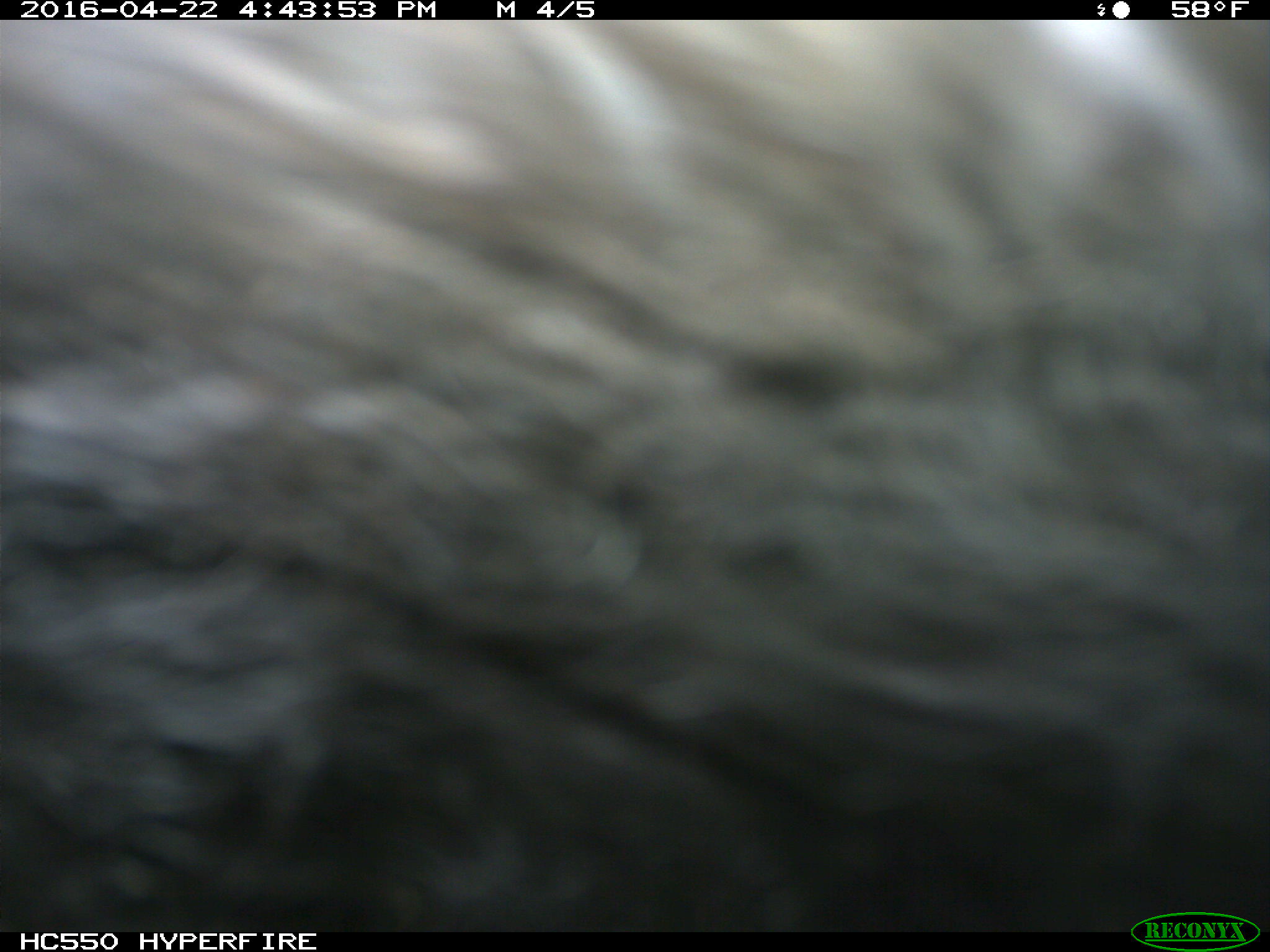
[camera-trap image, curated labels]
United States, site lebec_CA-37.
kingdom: Animalia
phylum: Chordata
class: Mammalia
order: Artiodactyla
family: Bovidae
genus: Bos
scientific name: Bos taurus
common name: domestic cow